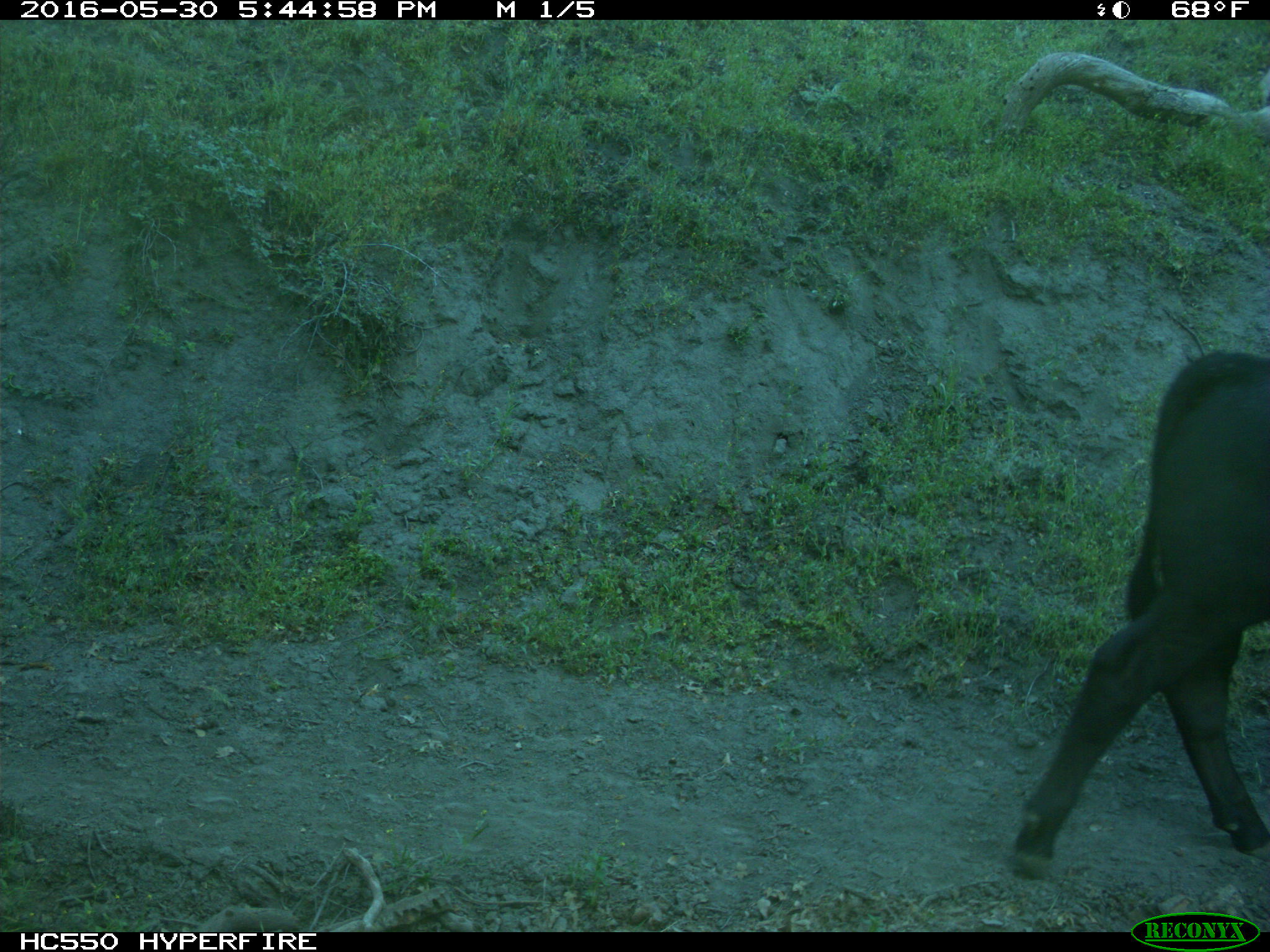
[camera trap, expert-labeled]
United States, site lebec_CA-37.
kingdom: Animalia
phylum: Chordata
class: Mammalia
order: Artiodactyla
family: Bovidae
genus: Bos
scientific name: Bos taurus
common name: domestic cow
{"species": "Bos taurus (domestic cow)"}